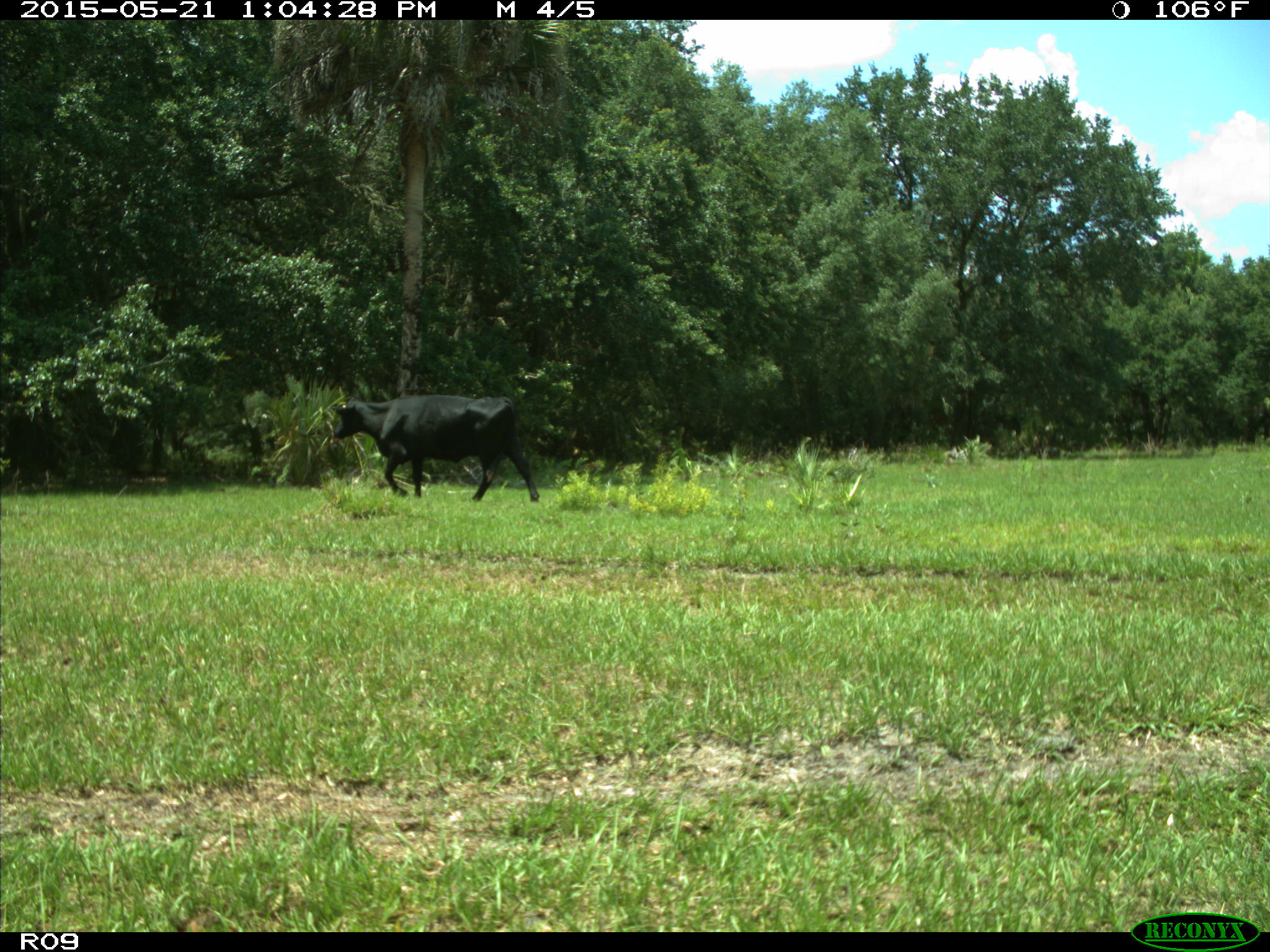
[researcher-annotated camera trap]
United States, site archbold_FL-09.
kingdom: Animalia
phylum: Chordata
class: Mammalia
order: Artiodactyla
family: Bovidae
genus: Bos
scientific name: Bos taurus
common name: domestic cow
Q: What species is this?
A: Bos taurus (domestic cow).